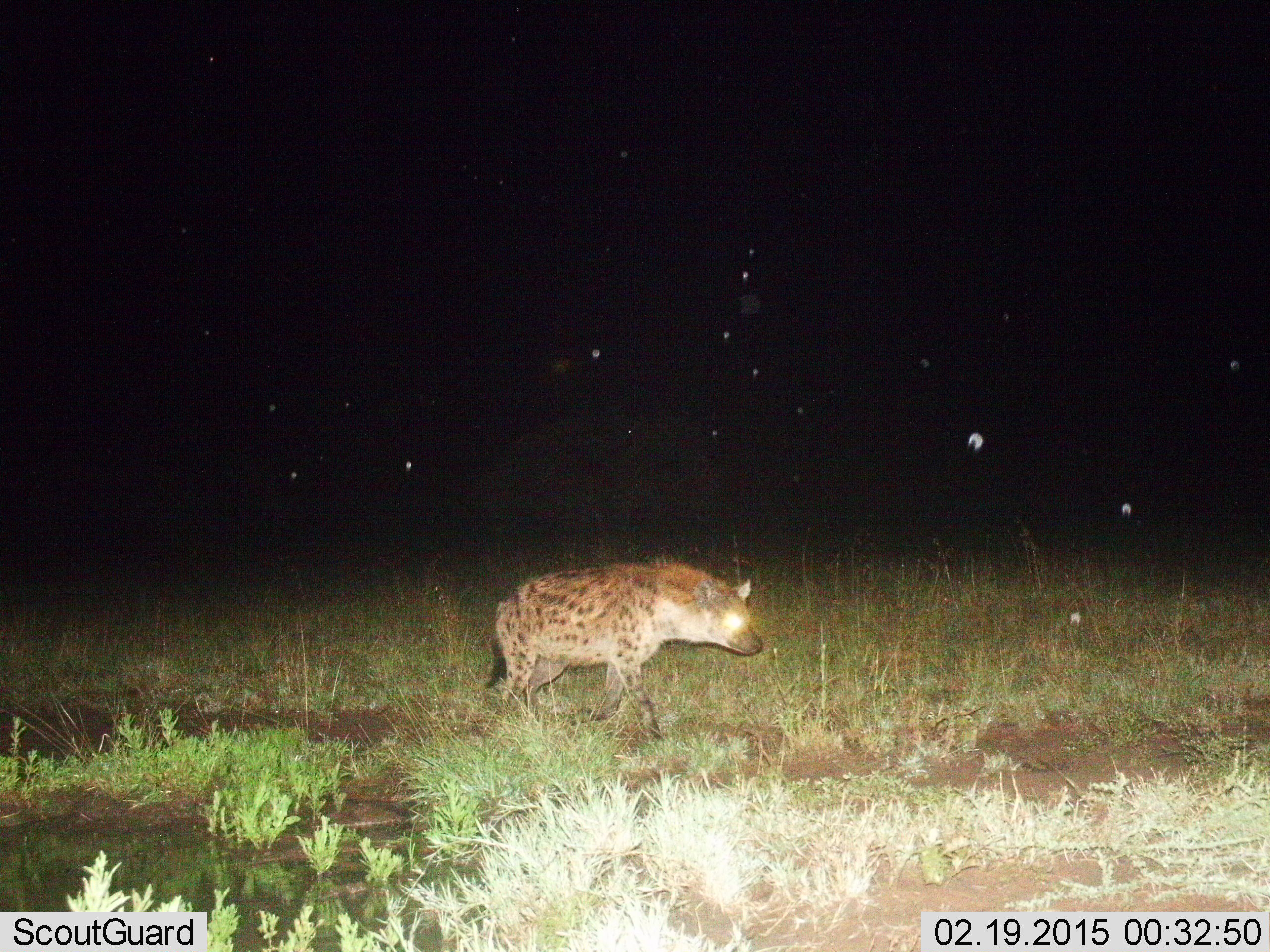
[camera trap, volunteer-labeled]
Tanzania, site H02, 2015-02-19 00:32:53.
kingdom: Animalia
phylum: Chordata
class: Mammalia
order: Carnivora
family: Hyaenidae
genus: Crocuta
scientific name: Crocuta crocuta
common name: spotted hyena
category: hyenaspotted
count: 1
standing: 27%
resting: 0%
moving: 82%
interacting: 0%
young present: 0%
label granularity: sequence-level